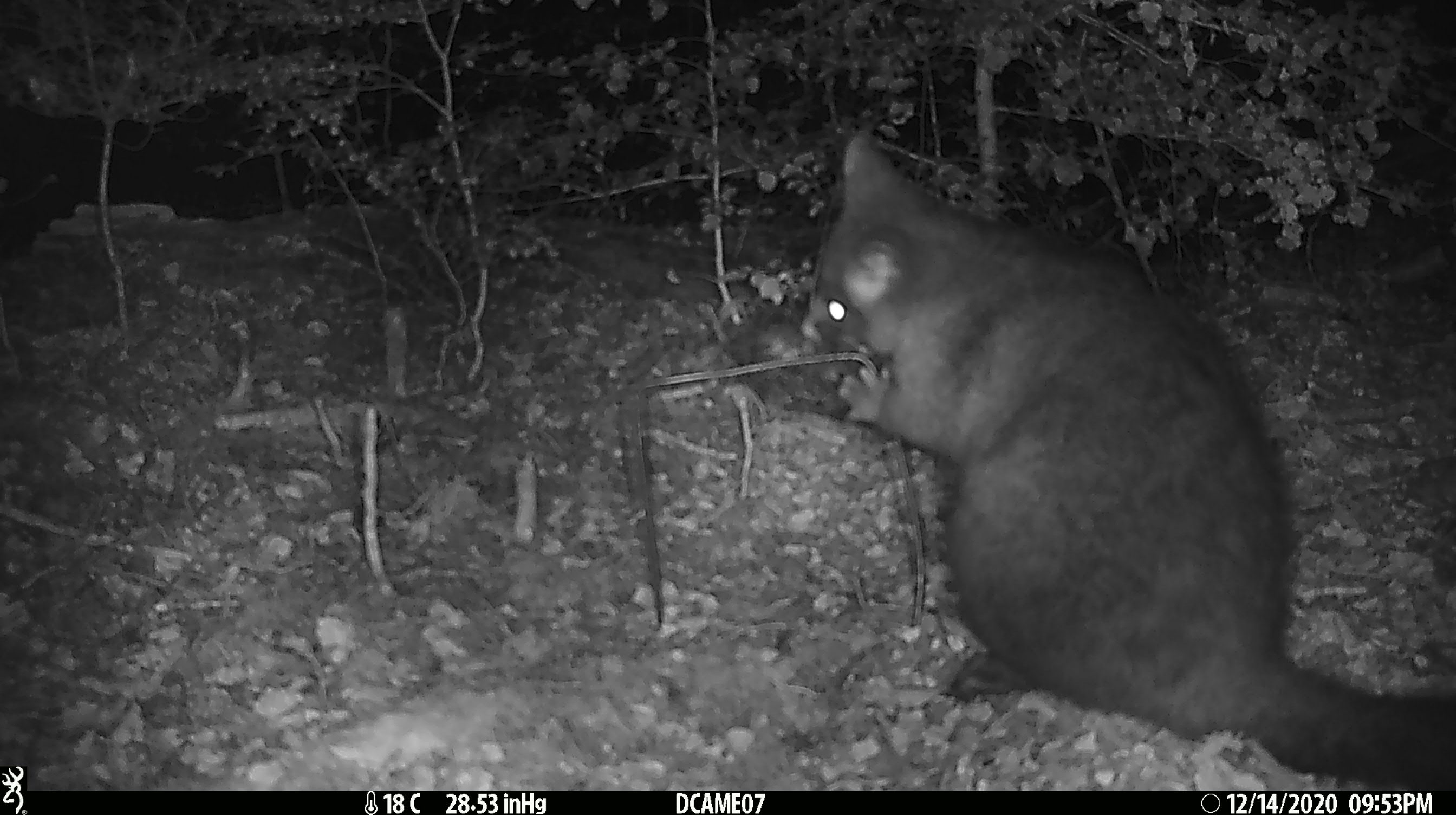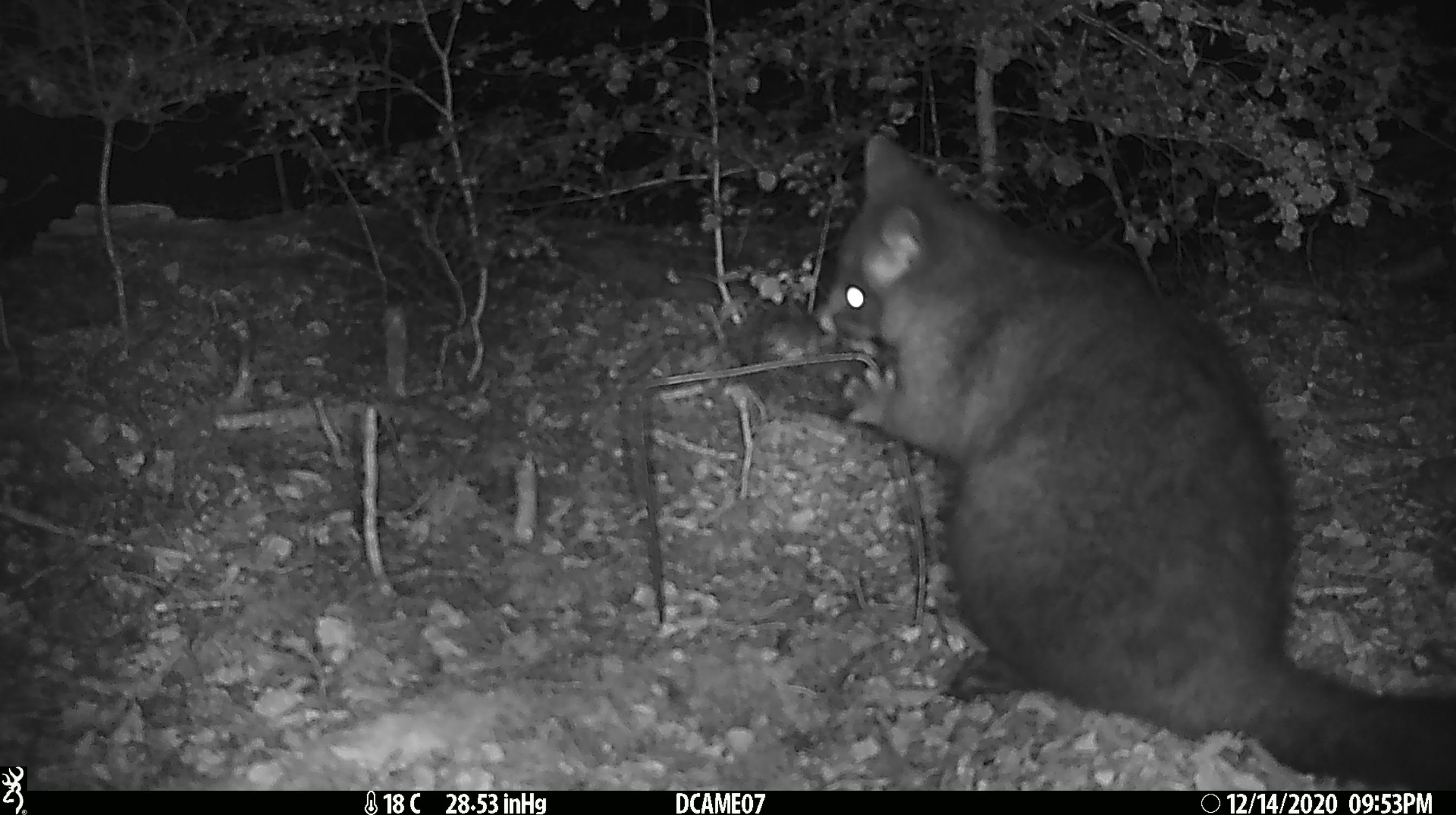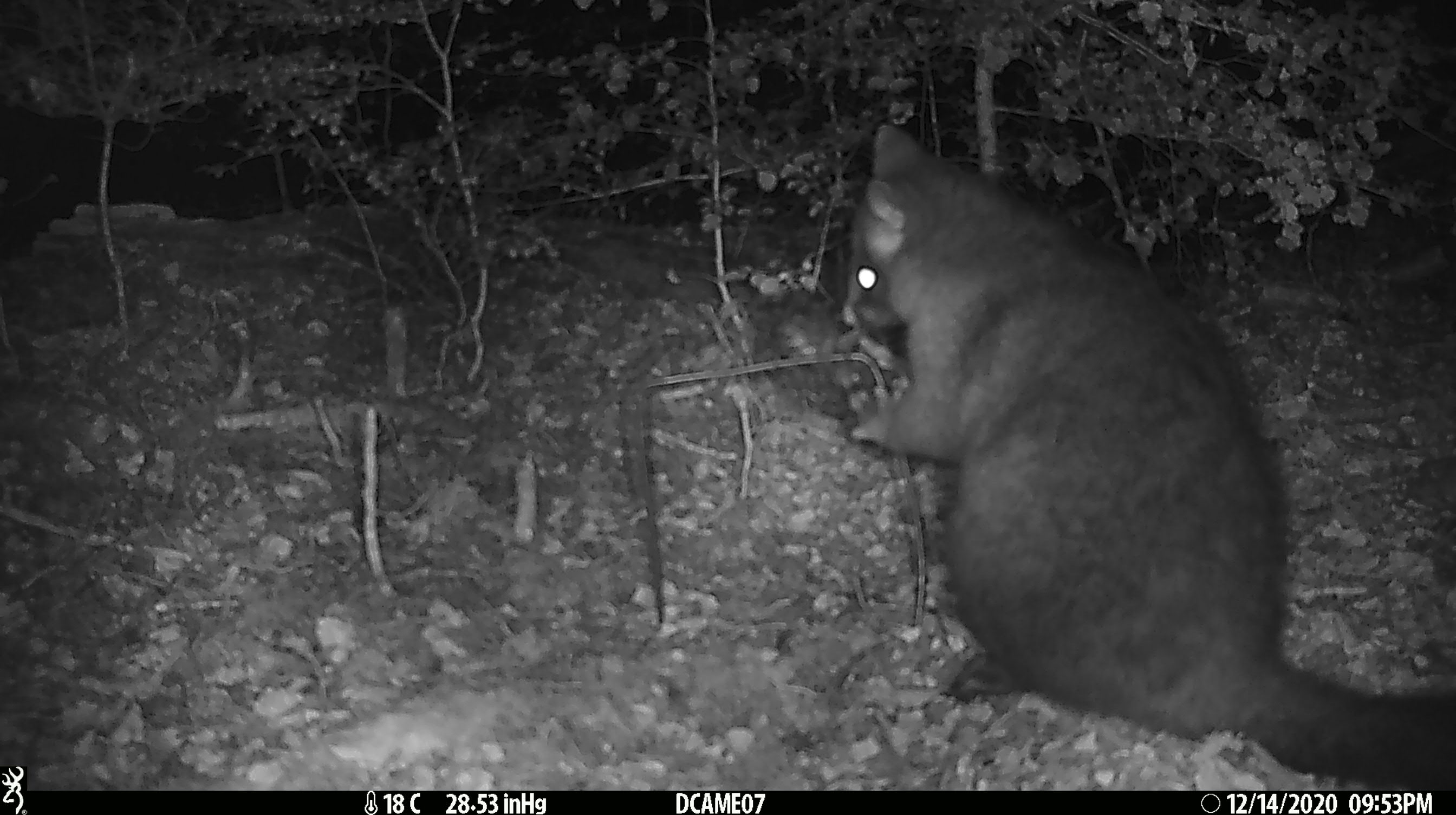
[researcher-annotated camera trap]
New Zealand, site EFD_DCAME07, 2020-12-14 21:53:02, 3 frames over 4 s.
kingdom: Animalia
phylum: Chordata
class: Mammalia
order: Diprotodontia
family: Phalangeridae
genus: Trichosurus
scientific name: Trichosurus vulpecula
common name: common brushtail possum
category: possum